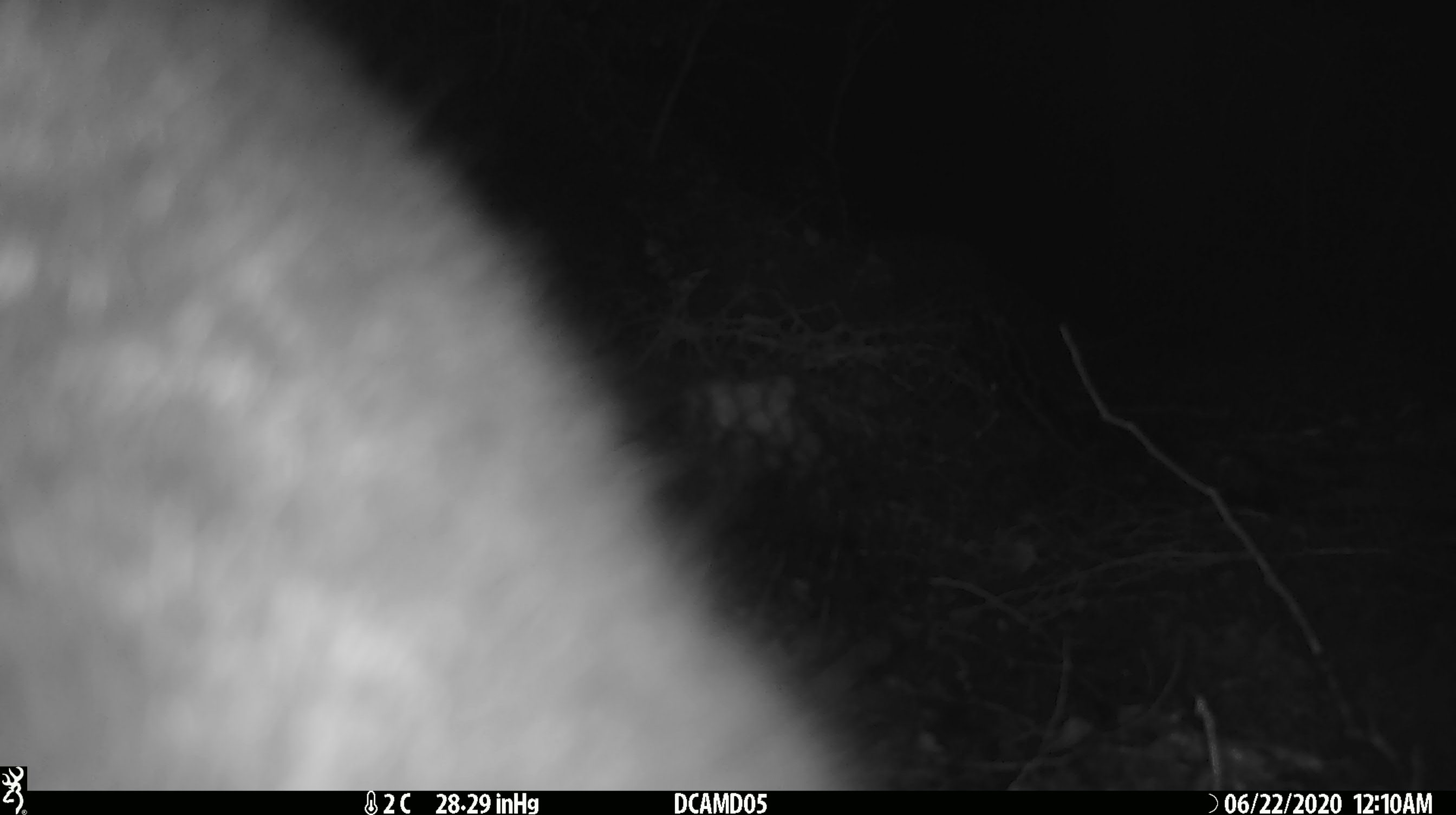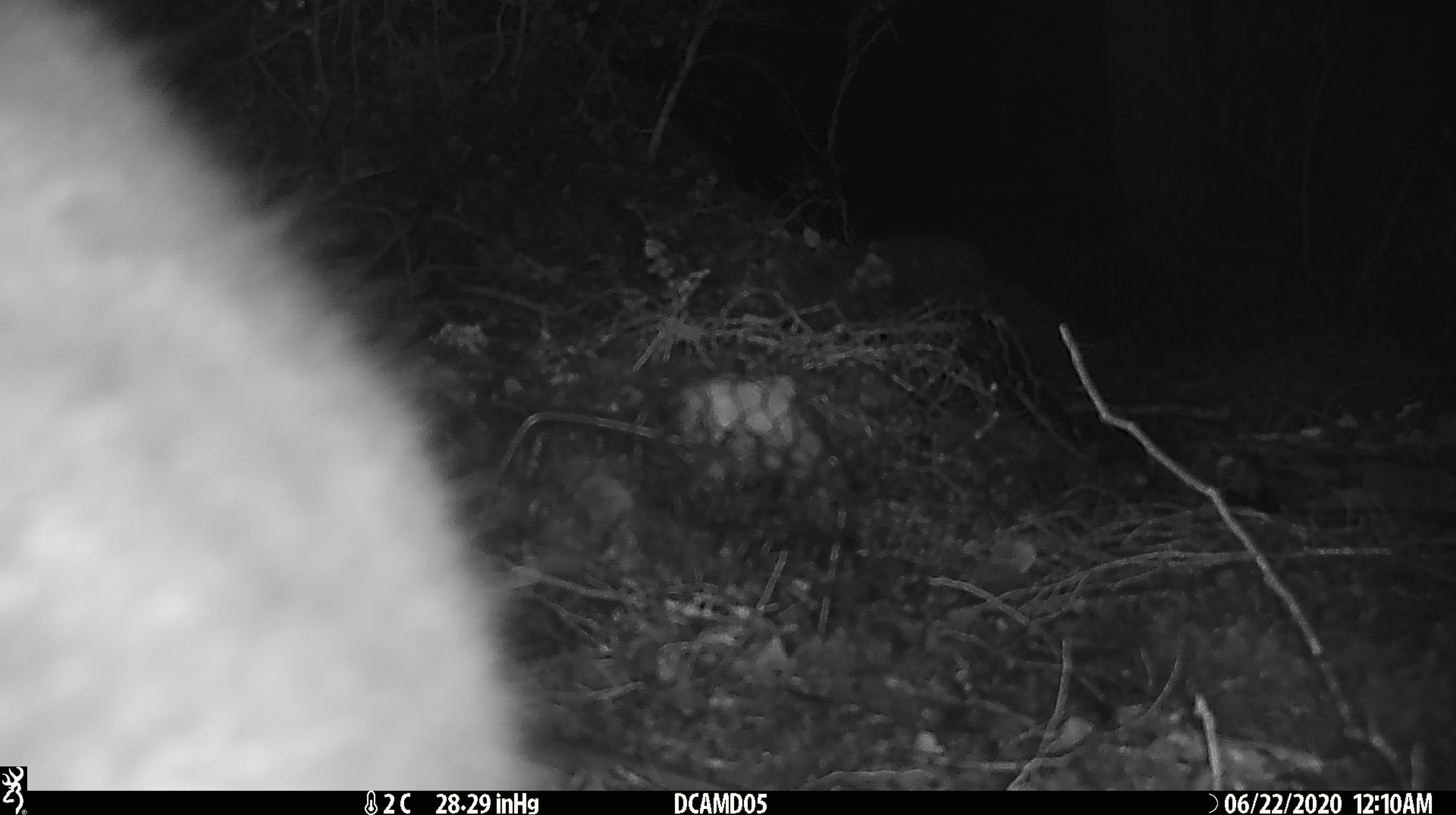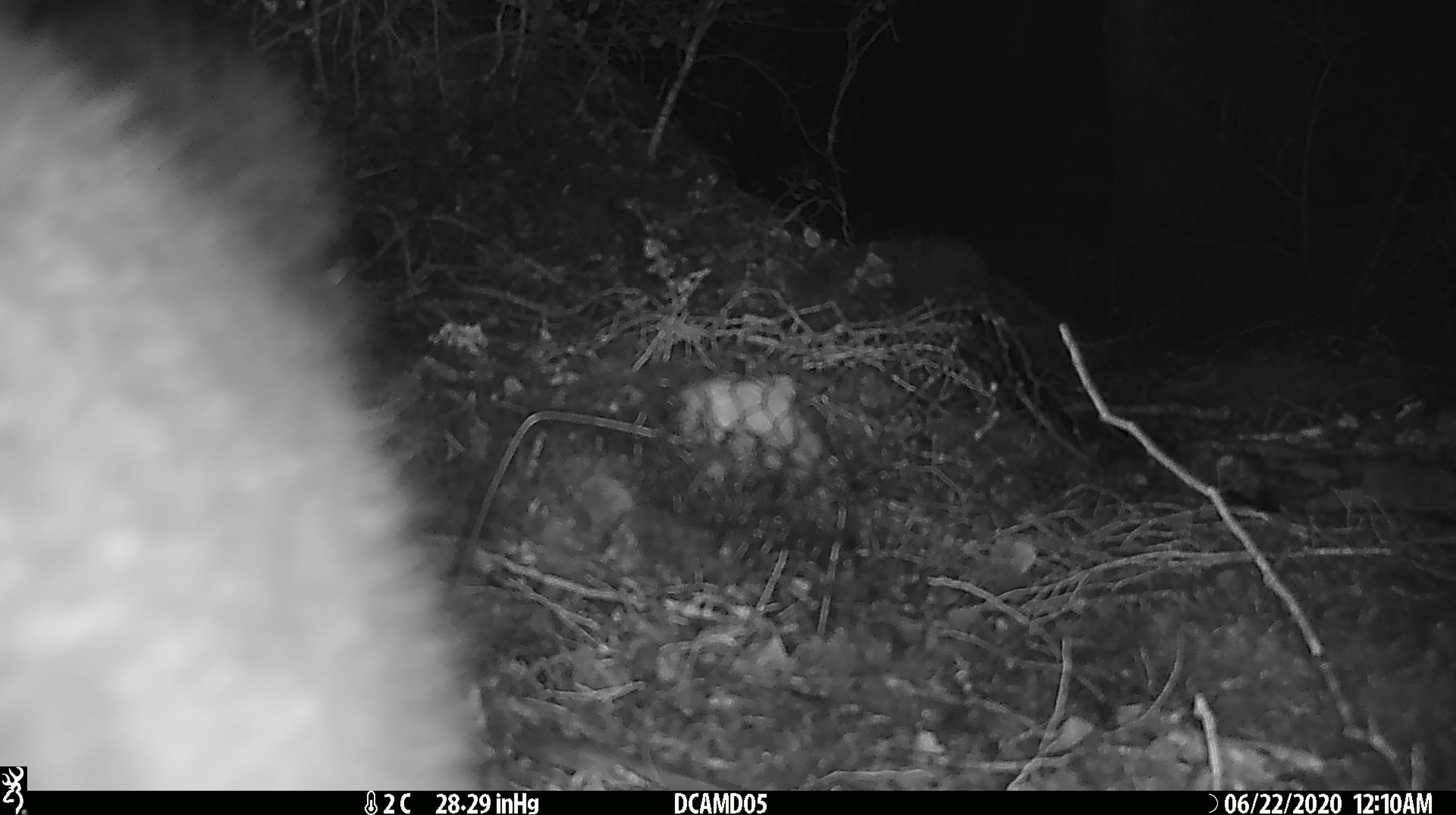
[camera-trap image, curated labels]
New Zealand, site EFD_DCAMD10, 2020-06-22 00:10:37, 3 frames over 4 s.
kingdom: Animalia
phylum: Chordata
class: Mammalia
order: Diprotodontia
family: Phalangeridae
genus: Trichosurus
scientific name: Trichosurus vulpecula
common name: common brushtail possum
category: possum